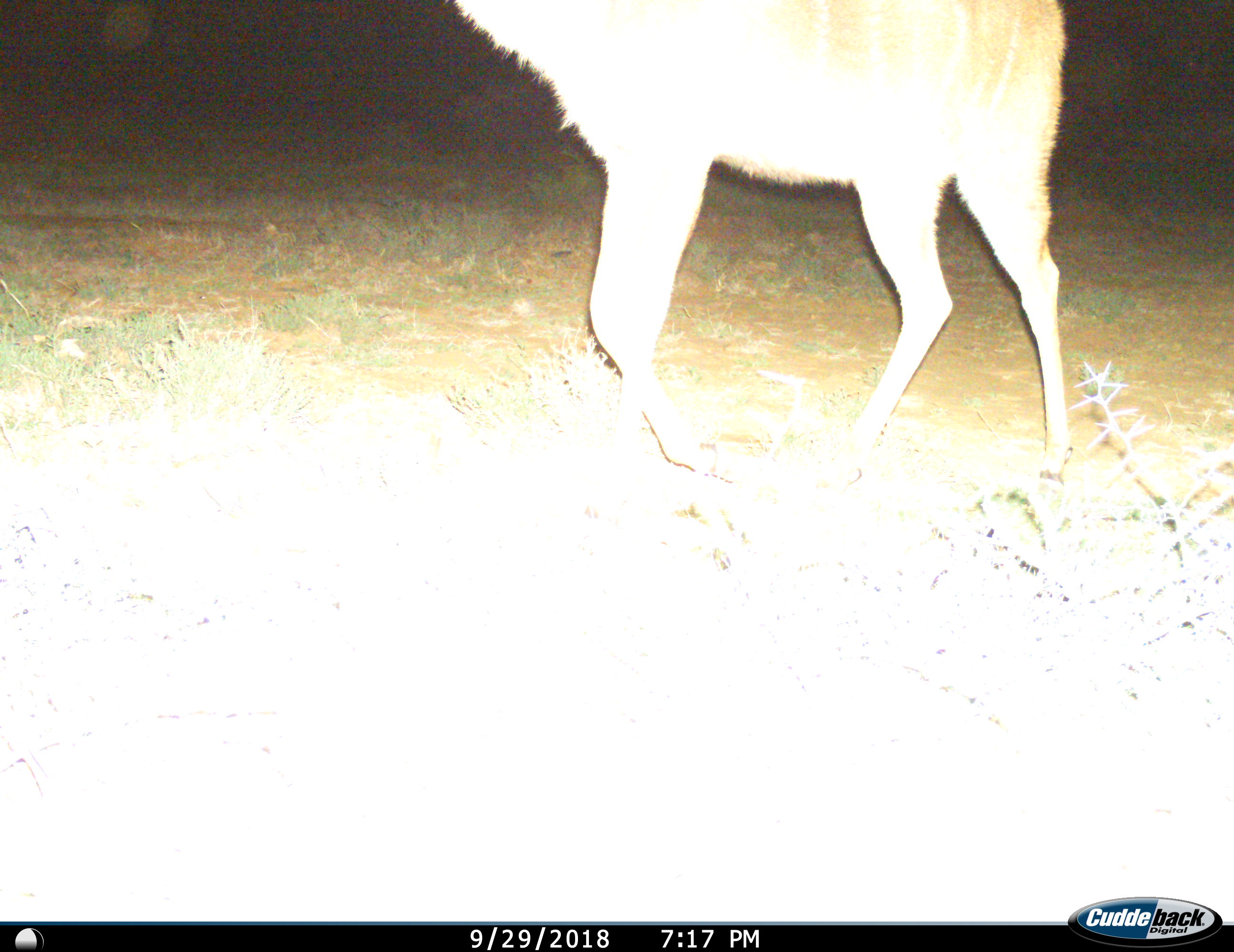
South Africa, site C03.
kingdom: Animalia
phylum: Chordata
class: Mammalia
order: Artiodactyla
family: Bovidae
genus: Tragelaphus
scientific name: Tragelaphus strepsiceros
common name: greater kudu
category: kudu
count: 1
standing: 14%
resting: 0%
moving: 86%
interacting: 0%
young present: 0%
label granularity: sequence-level